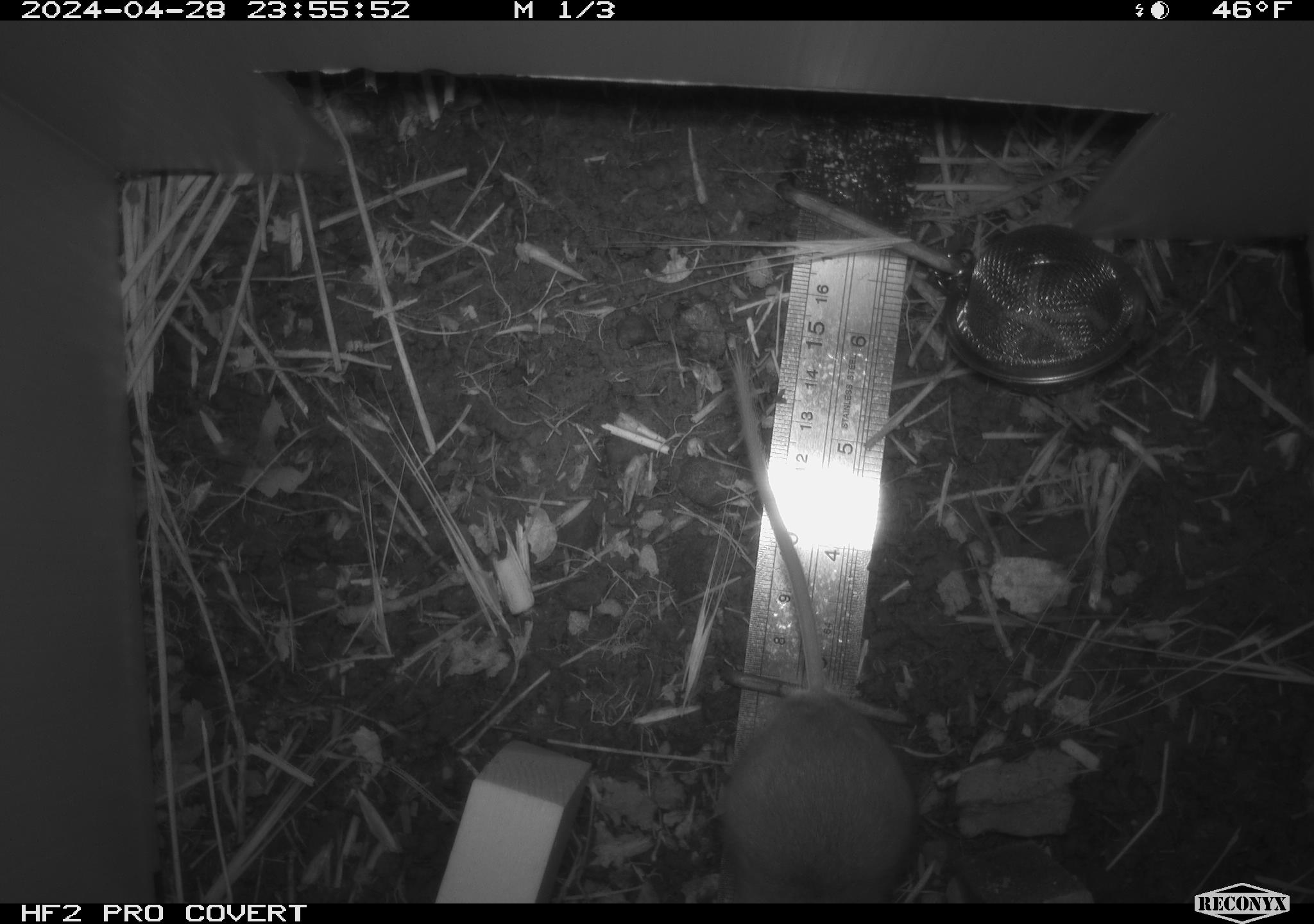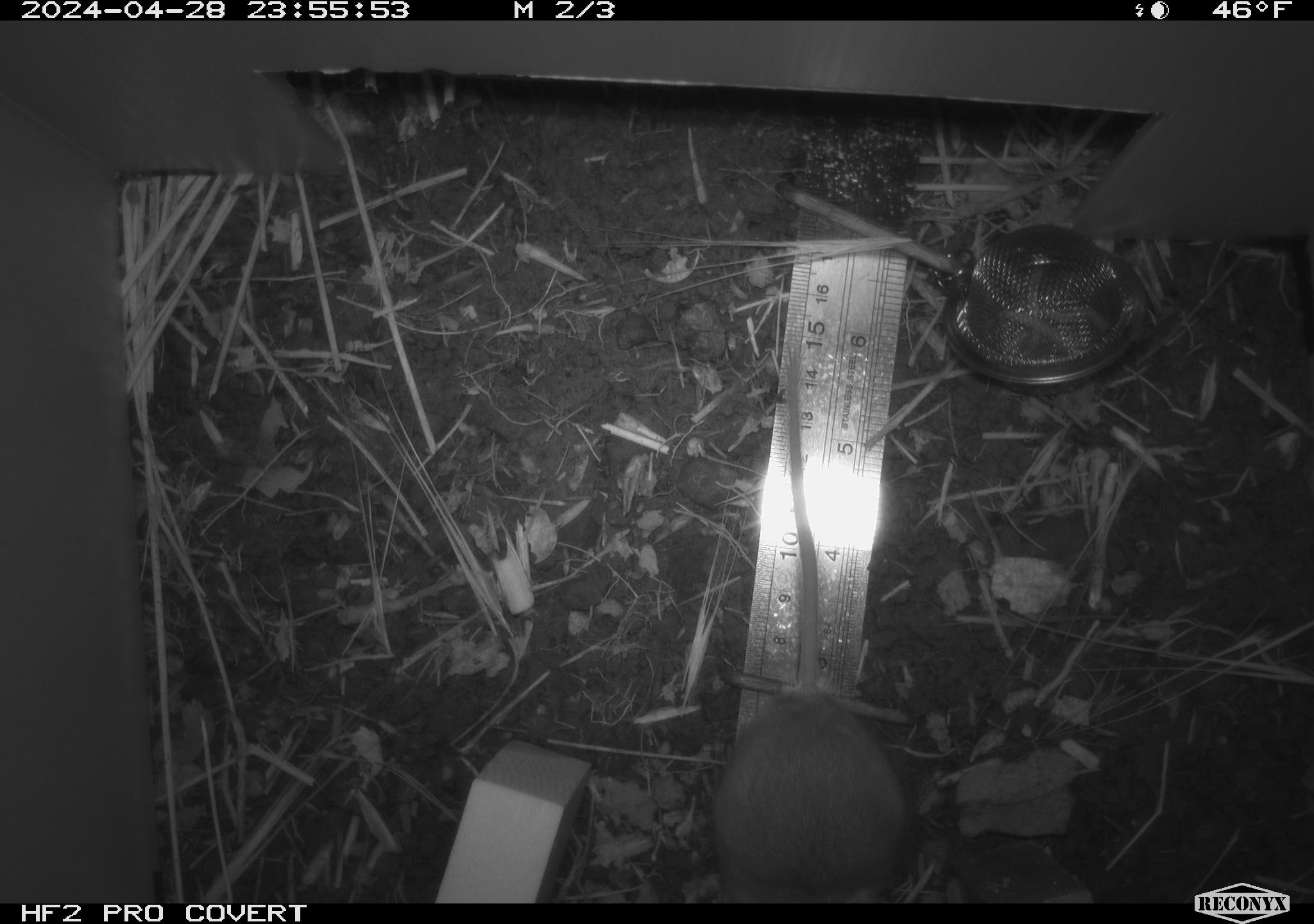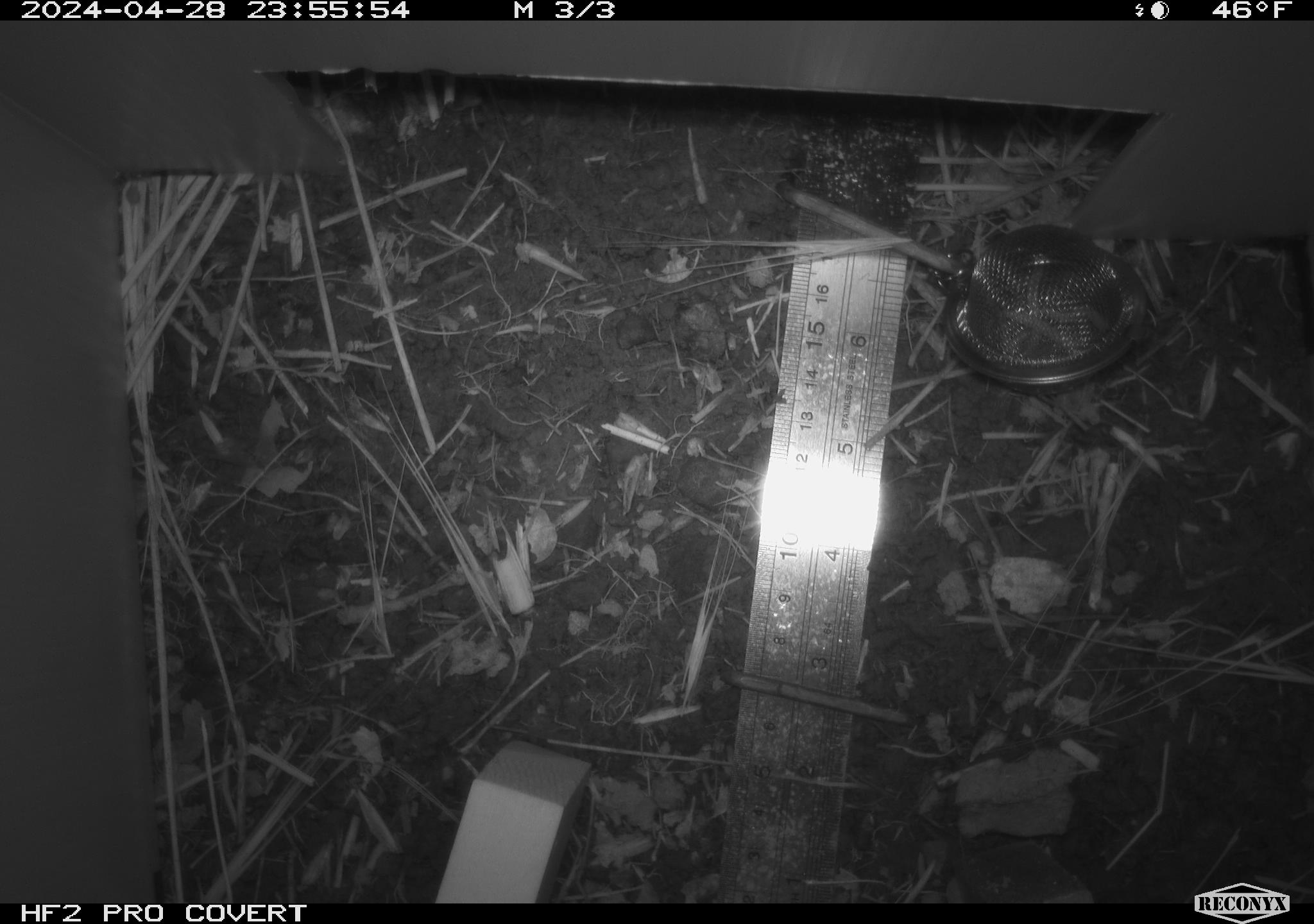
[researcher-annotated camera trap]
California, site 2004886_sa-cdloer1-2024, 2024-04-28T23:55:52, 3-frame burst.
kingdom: Animalia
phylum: Chordata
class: Mammalia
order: Rodentia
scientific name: Rodentia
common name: mouse species